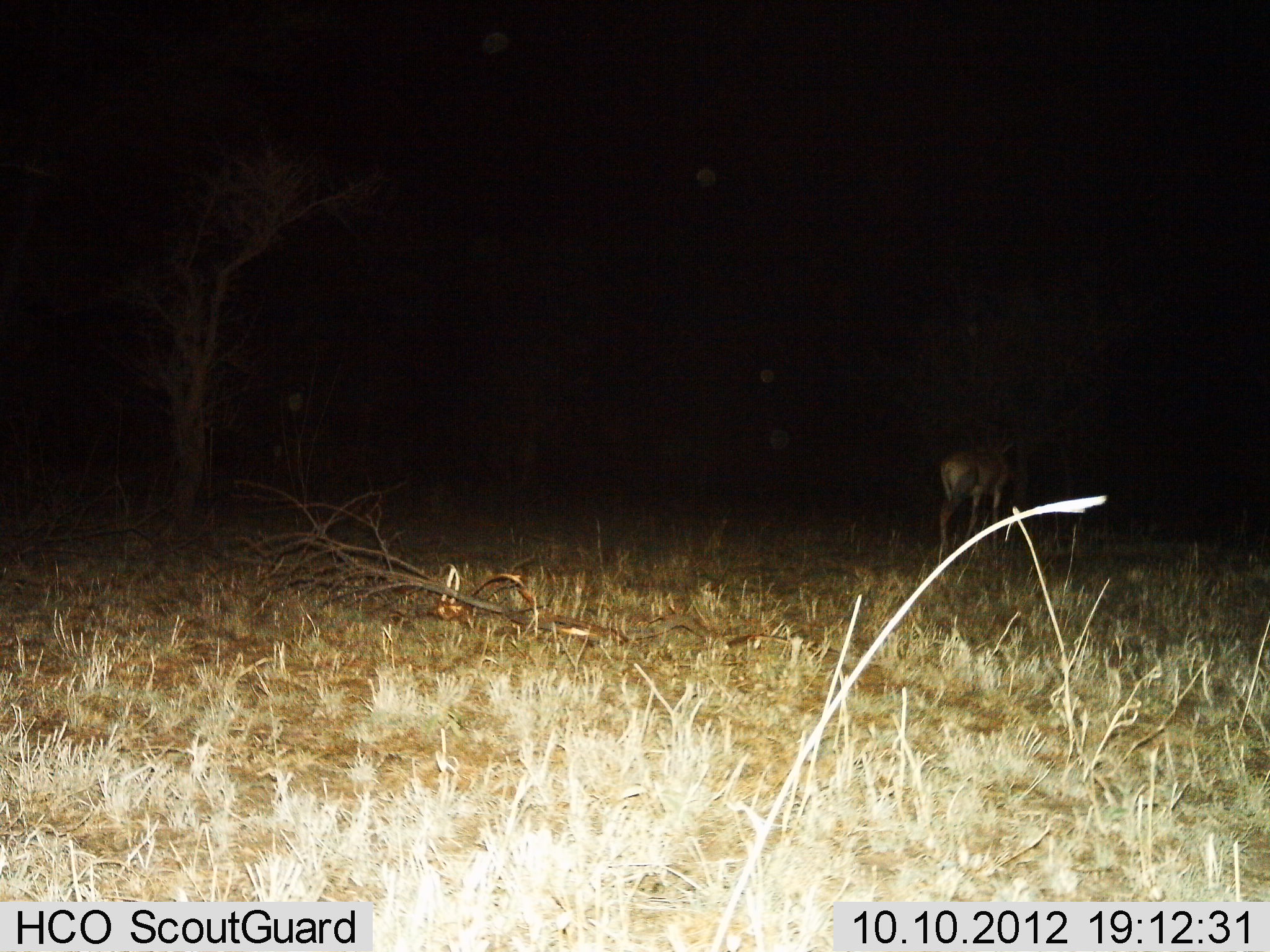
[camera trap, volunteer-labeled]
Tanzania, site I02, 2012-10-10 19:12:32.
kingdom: Animalia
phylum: Chordata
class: Mammalia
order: Artiodactyla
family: Bovidae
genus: Alcelaphus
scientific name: Alcelaphus buselaphus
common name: hartebeest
Hartebeest (Alcelaphus buselaphus), count 1. Behavior (volunteer vote fractions): standing 40%, resting 0%, moving 60%, interacting 0%. Young present (vote fraction): 20%. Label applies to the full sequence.